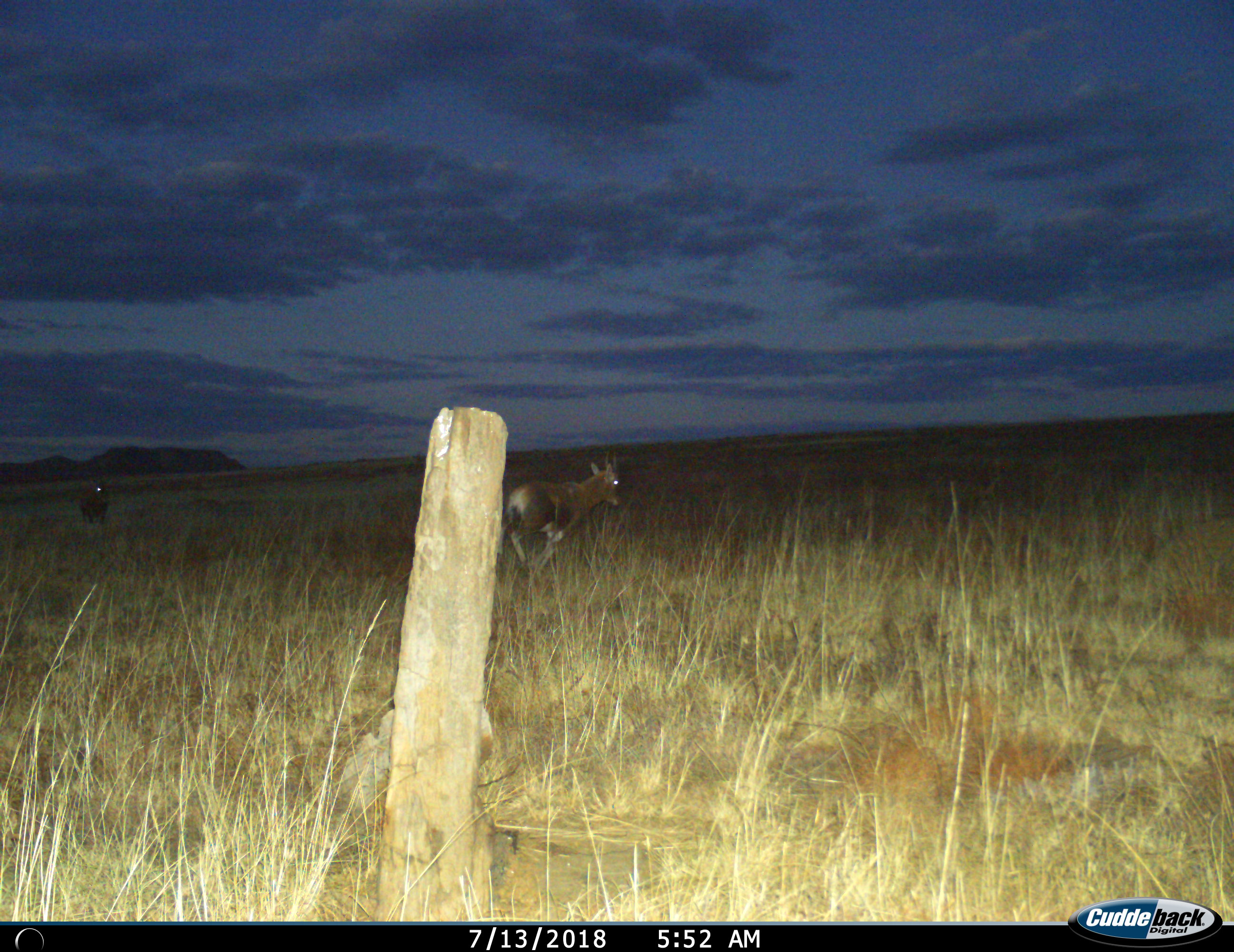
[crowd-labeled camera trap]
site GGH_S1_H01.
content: unidentified animal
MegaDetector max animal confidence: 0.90